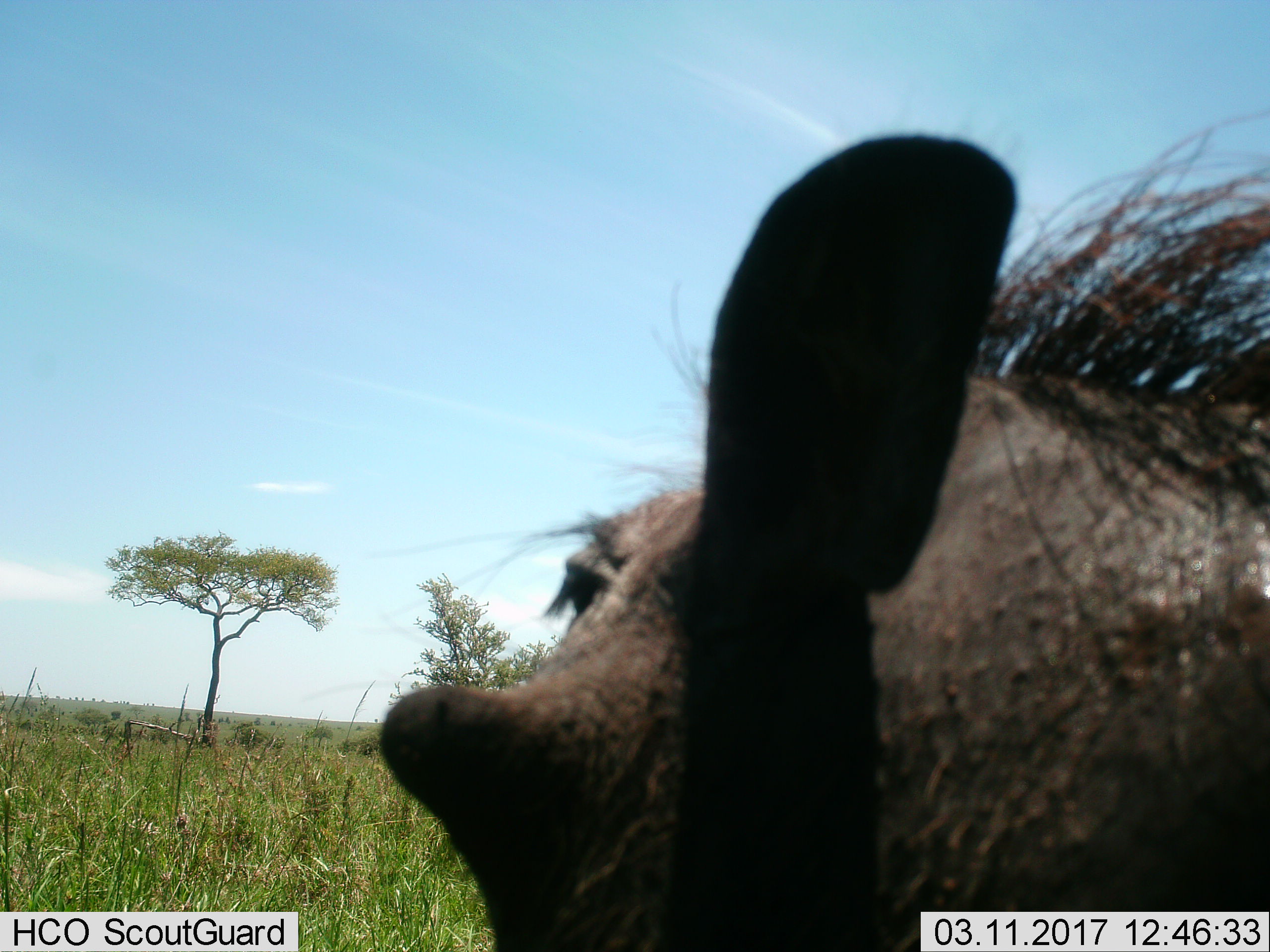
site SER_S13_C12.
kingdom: Animalia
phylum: Chordata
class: Mammalia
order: Artiodactyla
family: Suidae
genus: Phacochoerus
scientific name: Phacochoerus africanus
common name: warthog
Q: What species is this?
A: Warthog (Phacochoerus africanus).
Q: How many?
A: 1.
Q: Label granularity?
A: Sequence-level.